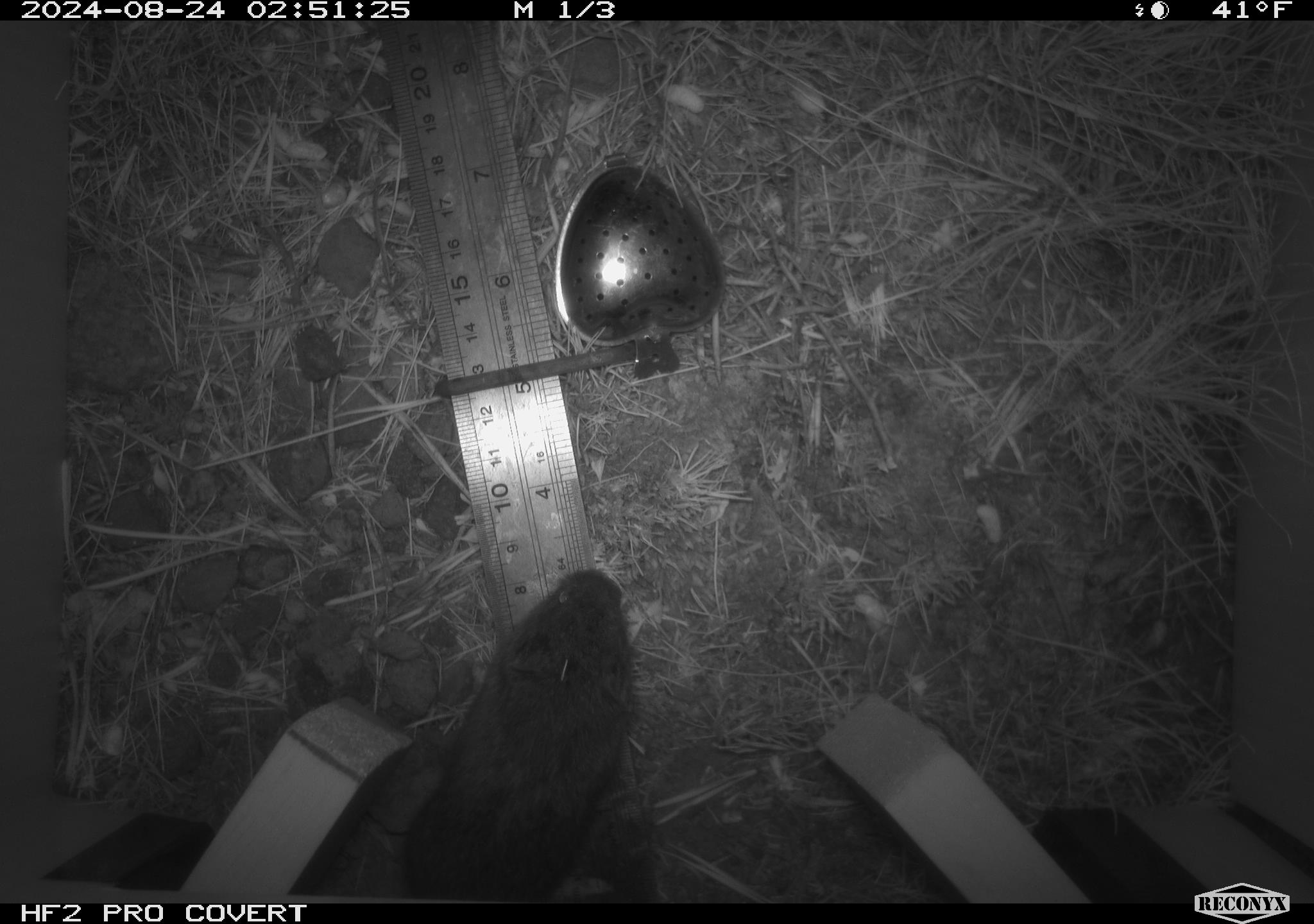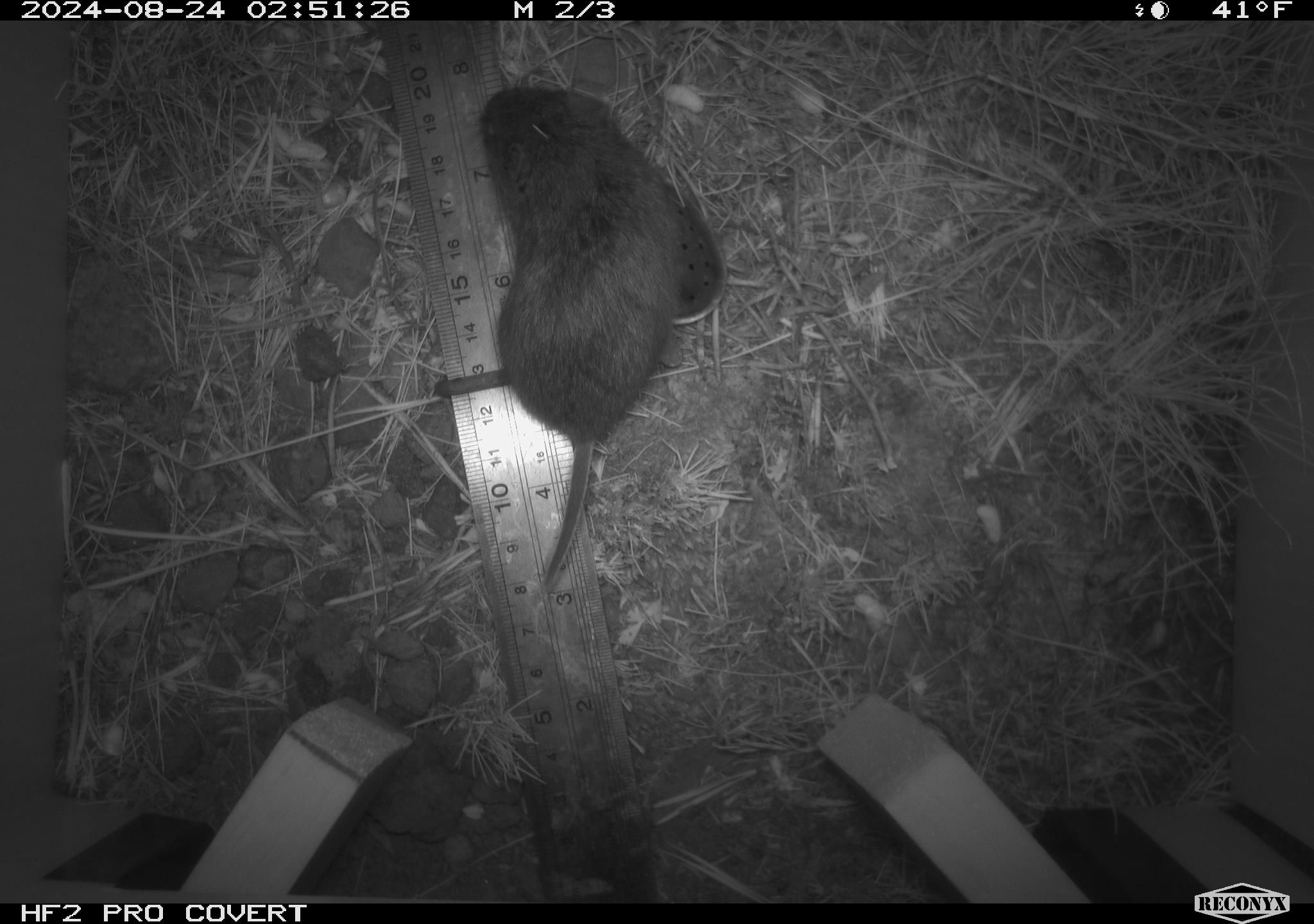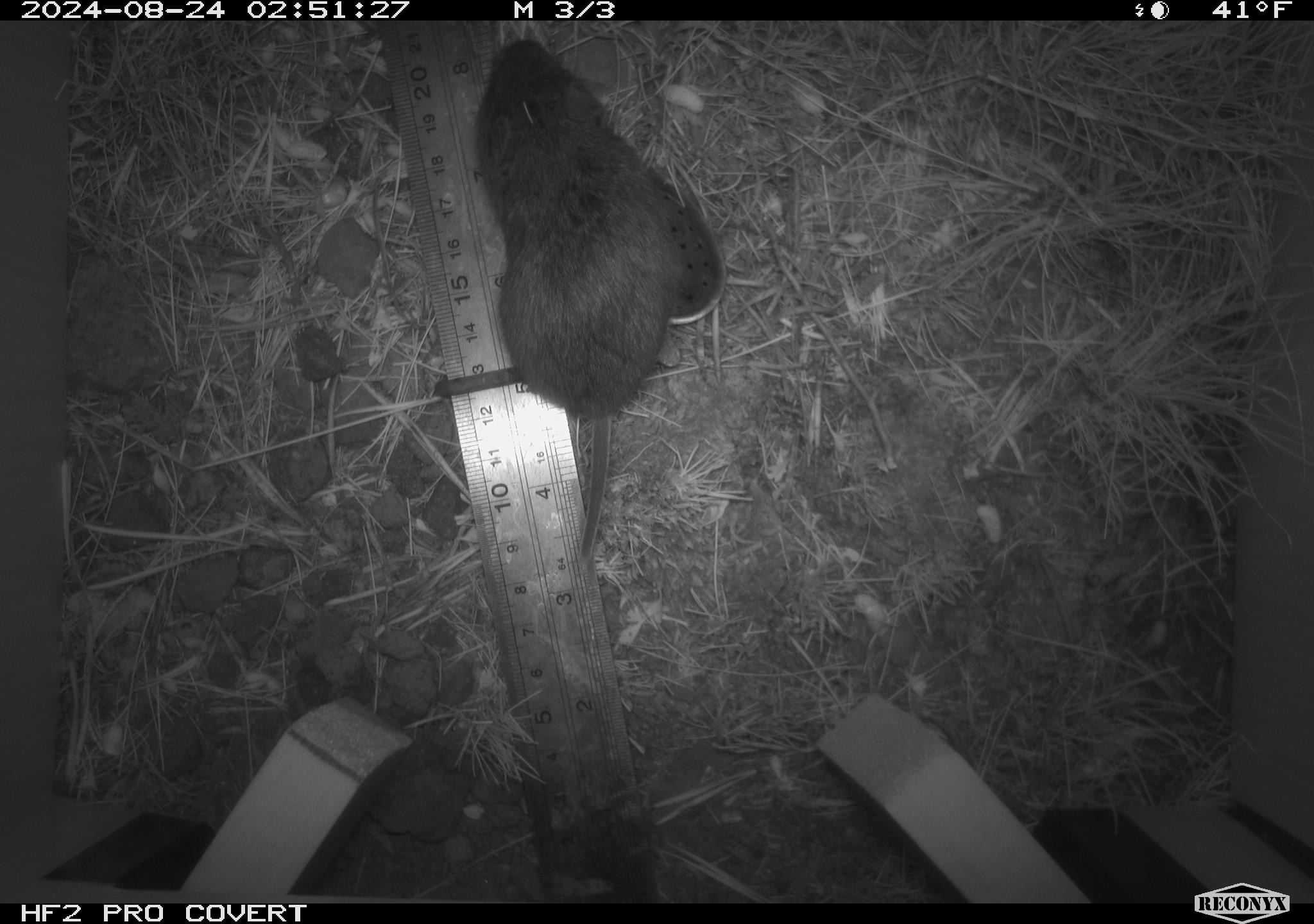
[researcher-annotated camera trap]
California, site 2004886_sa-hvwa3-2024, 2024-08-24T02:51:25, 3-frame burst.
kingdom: Animalia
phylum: Chordata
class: Mammalia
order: Rodentia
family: Cricetidae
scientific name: Arvicolinae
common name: voles, lemmings, and muskrats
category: arvicolinae subfamily